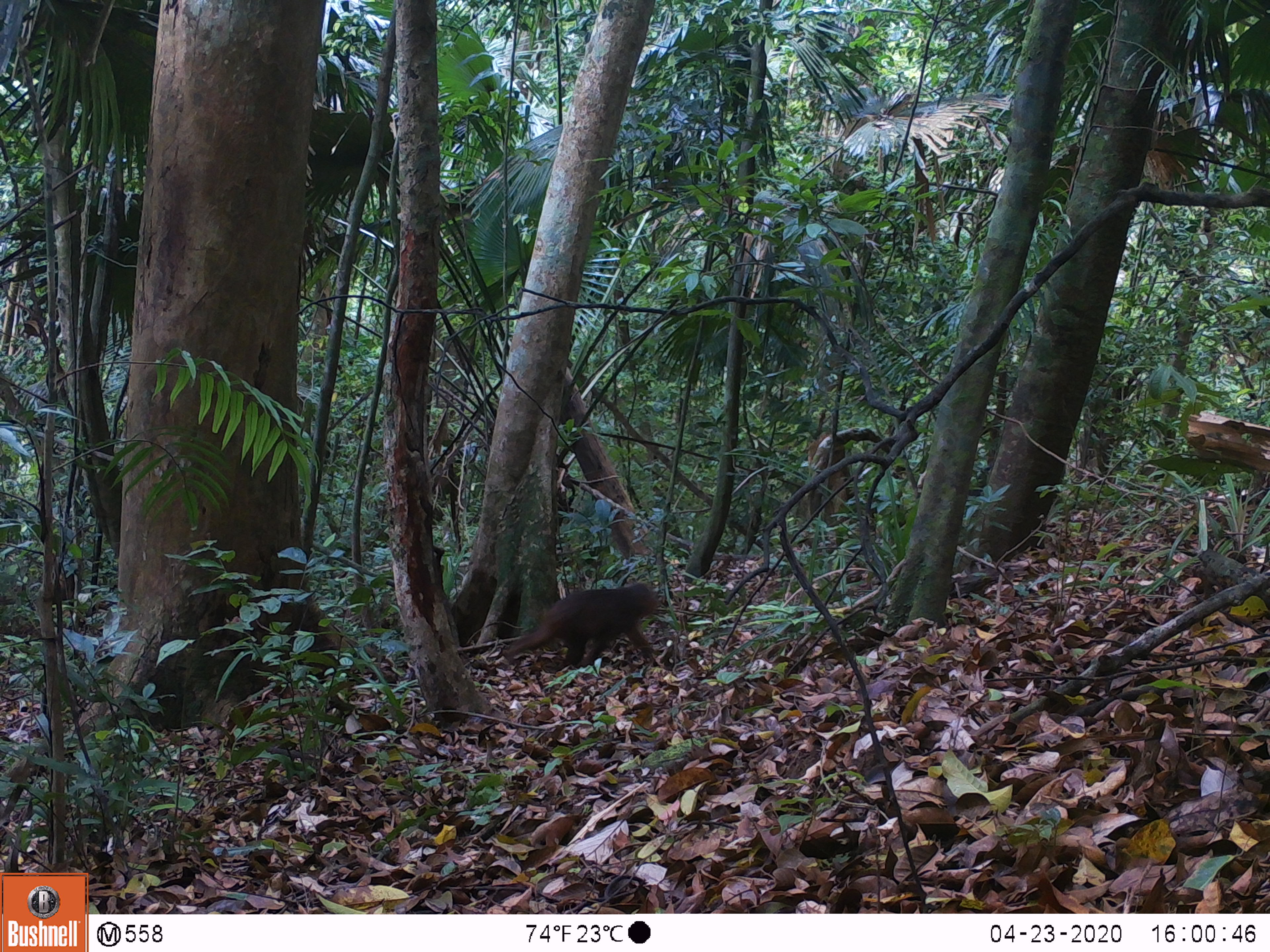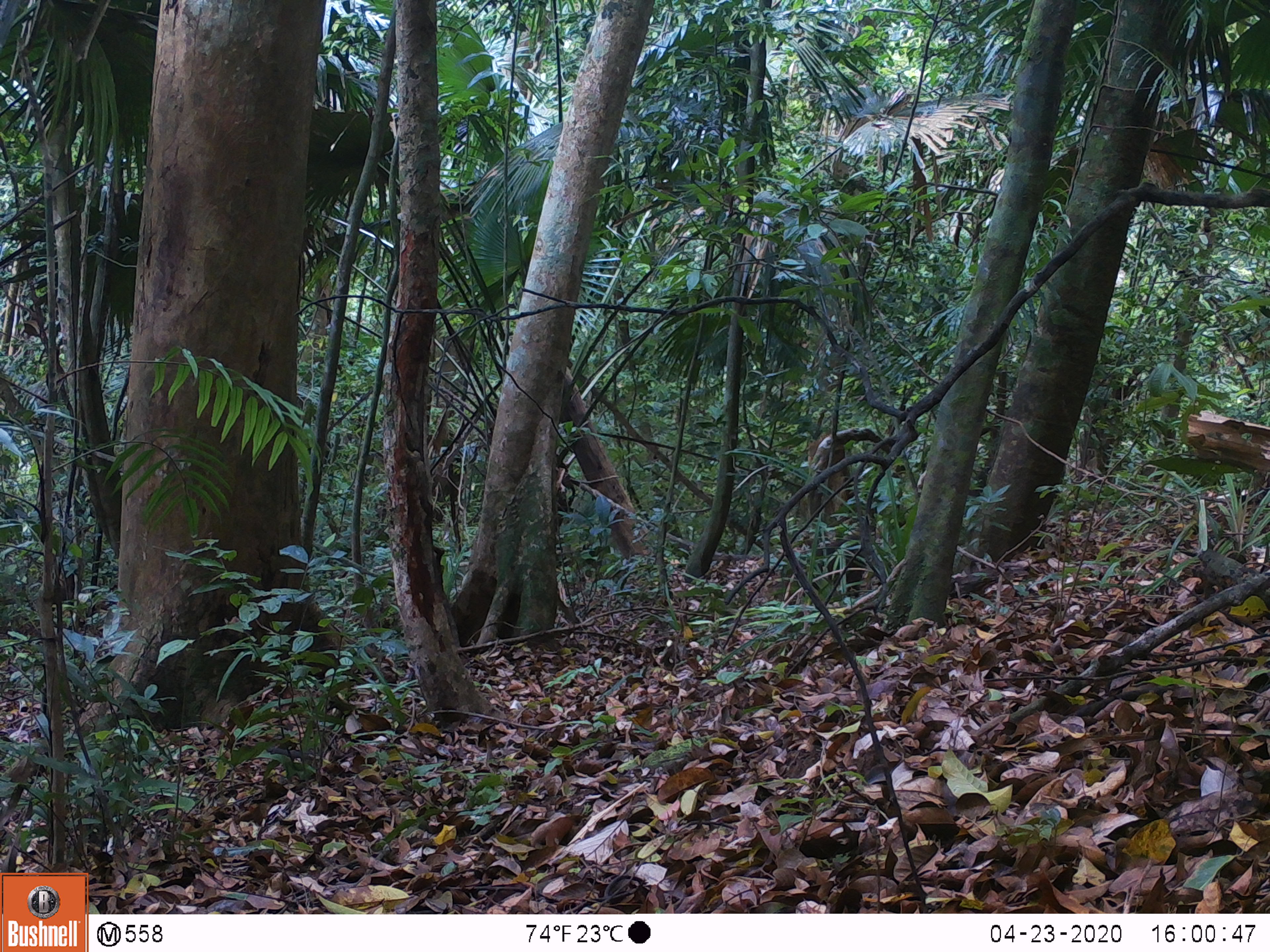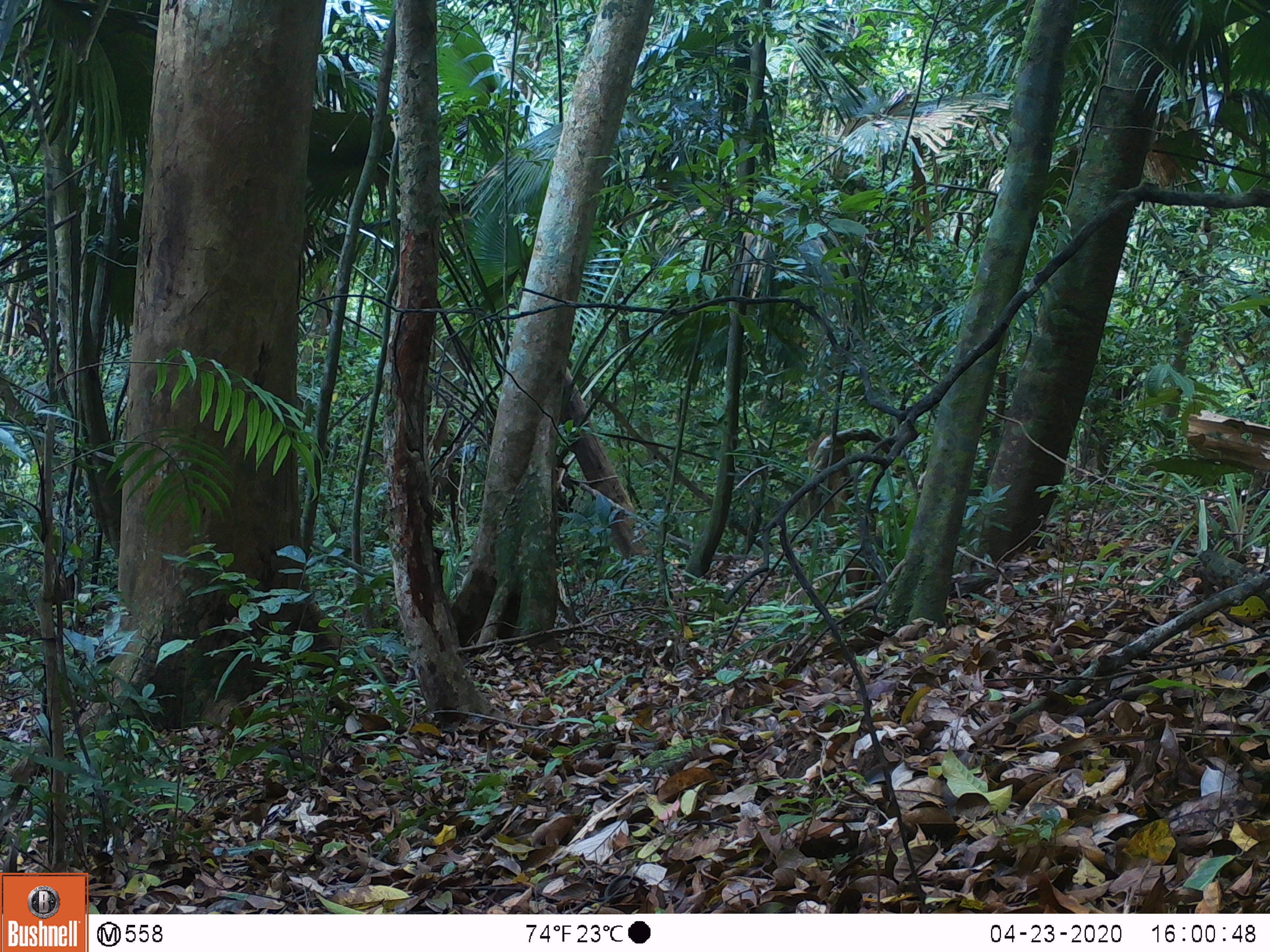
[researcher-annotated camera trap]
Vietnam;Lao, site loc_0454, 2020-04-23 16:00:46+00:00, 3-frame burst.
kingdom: Animalia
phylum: Chordata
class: Mammalia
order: Primates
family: Cercopithecidae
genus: Macaca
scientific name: Macaca arctoides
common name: stump-tailed macaque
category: stump tailed macaque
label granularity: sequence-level